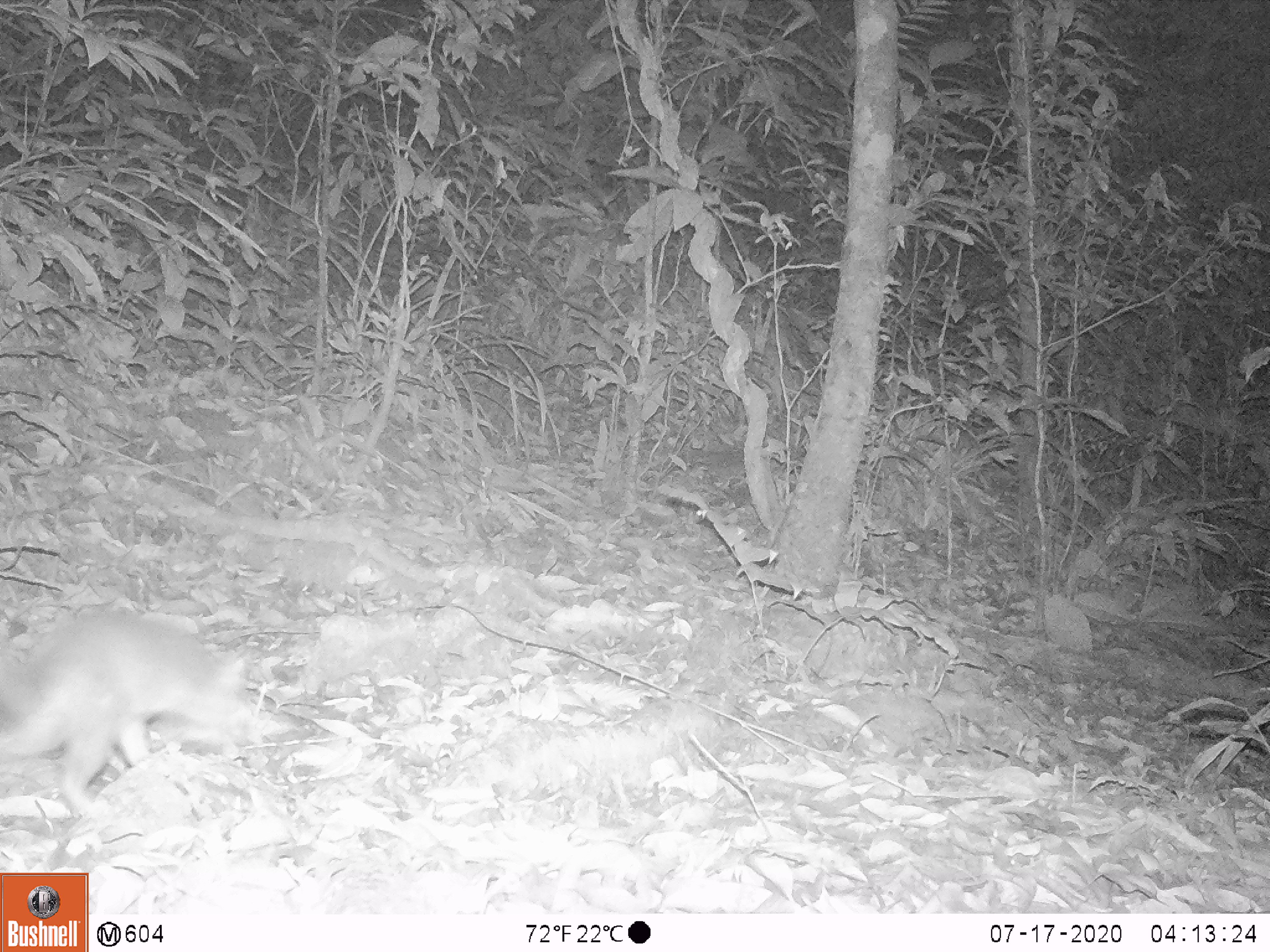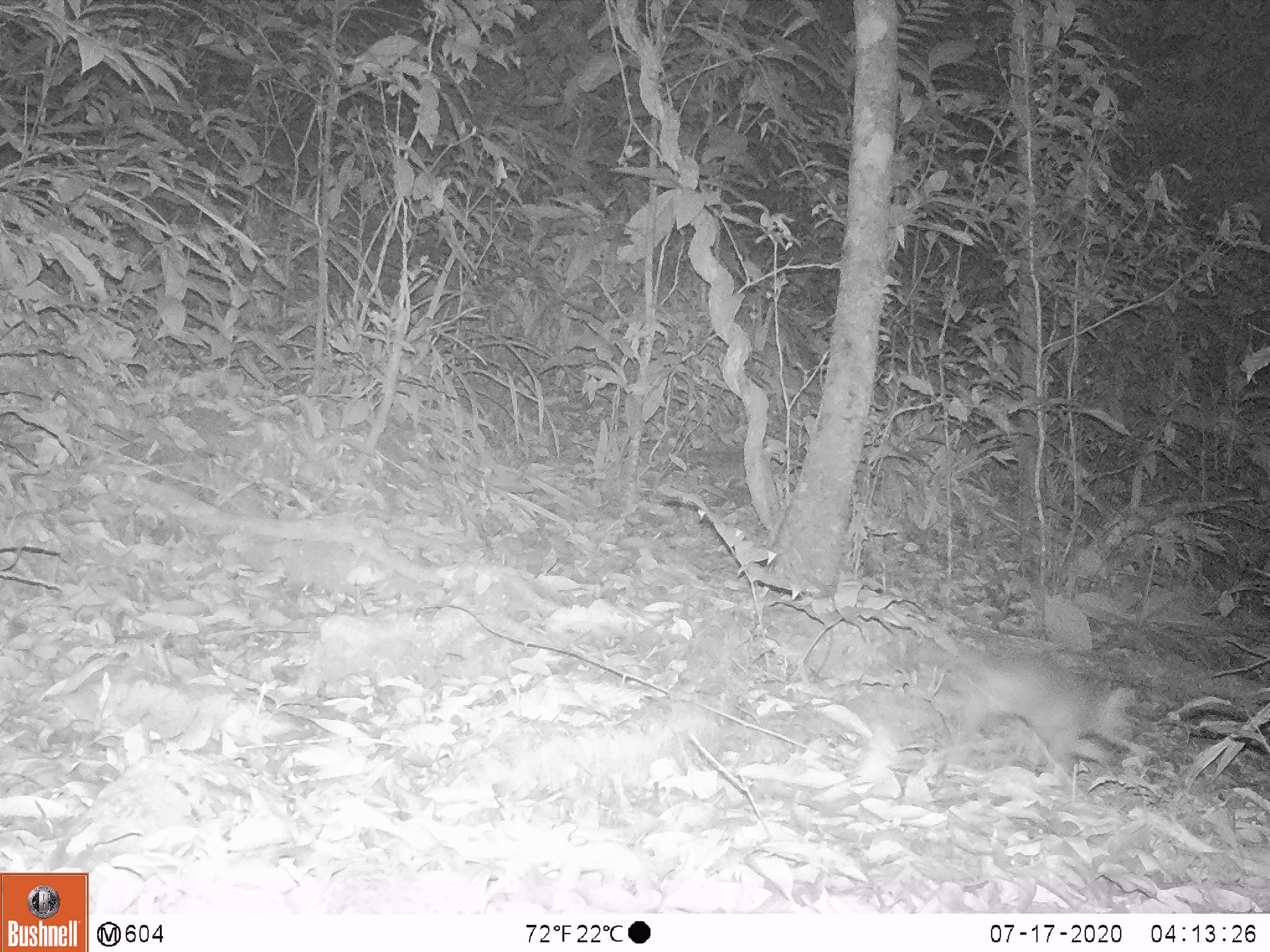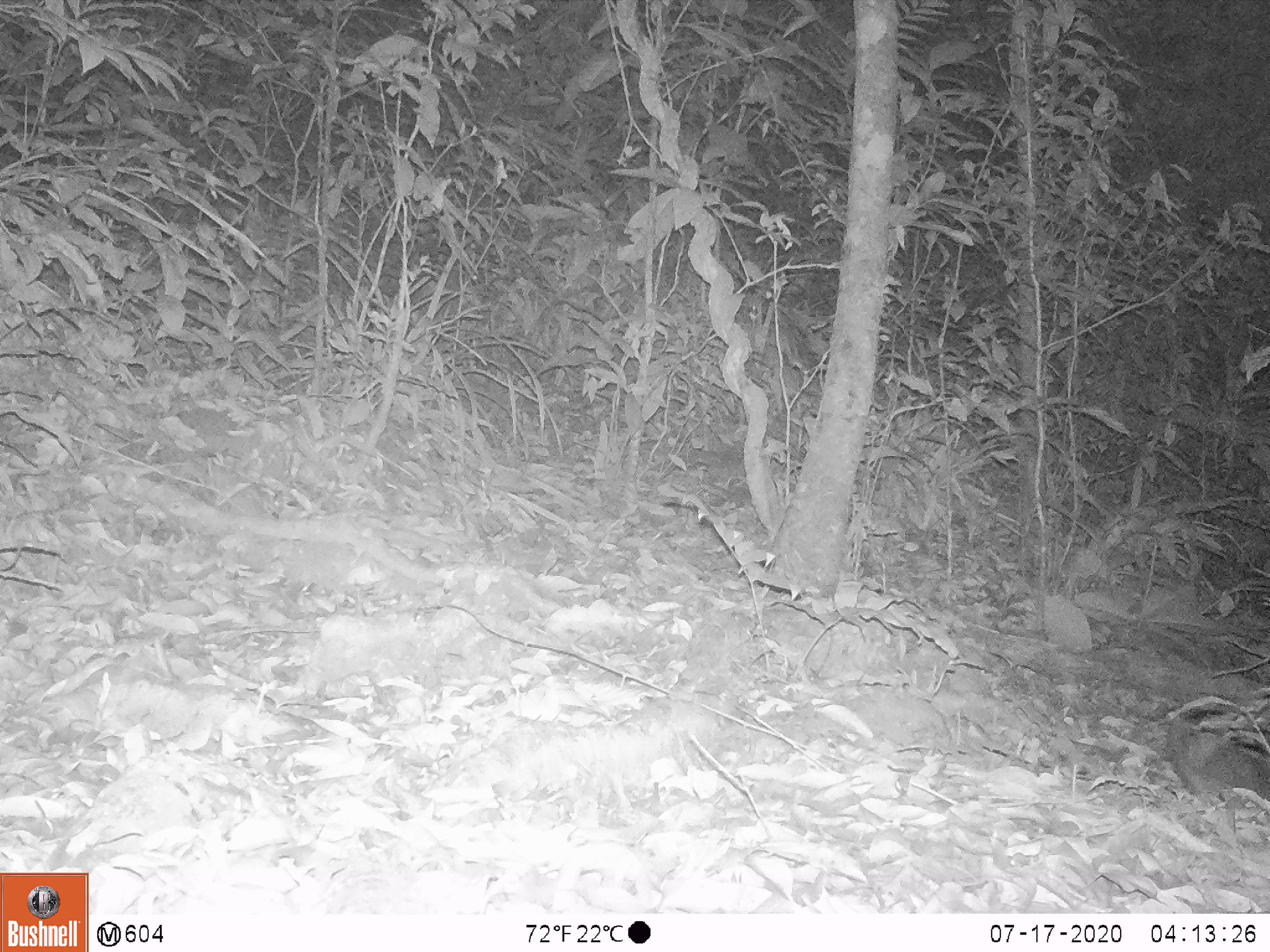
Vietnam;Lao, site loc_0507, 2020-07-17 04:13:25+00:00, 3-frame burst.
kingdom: Animalia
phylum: Chordata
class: Mammalia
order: Carnivora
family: Mustelidae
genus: Melogale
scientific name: Melogale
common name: ferret badger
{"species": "ferret badger (Melogale)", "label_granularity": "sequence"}